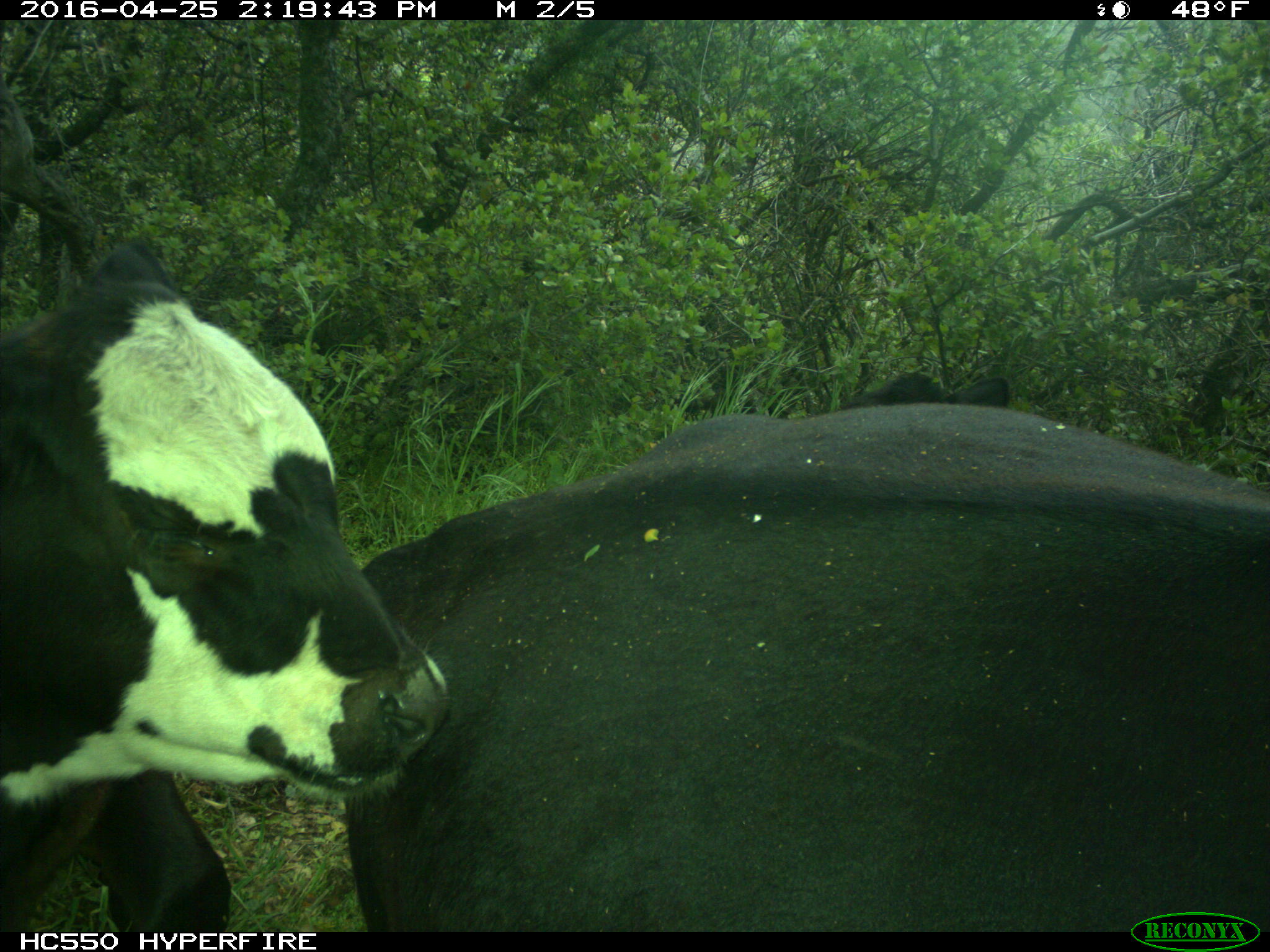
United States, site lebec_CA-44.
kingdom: Animalia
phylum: Chordata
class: Mammalia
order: Artiodactyla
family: Bovidae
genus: Bos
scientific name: Bos taurus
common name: domestic cow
Bos taurus (domestic cow).